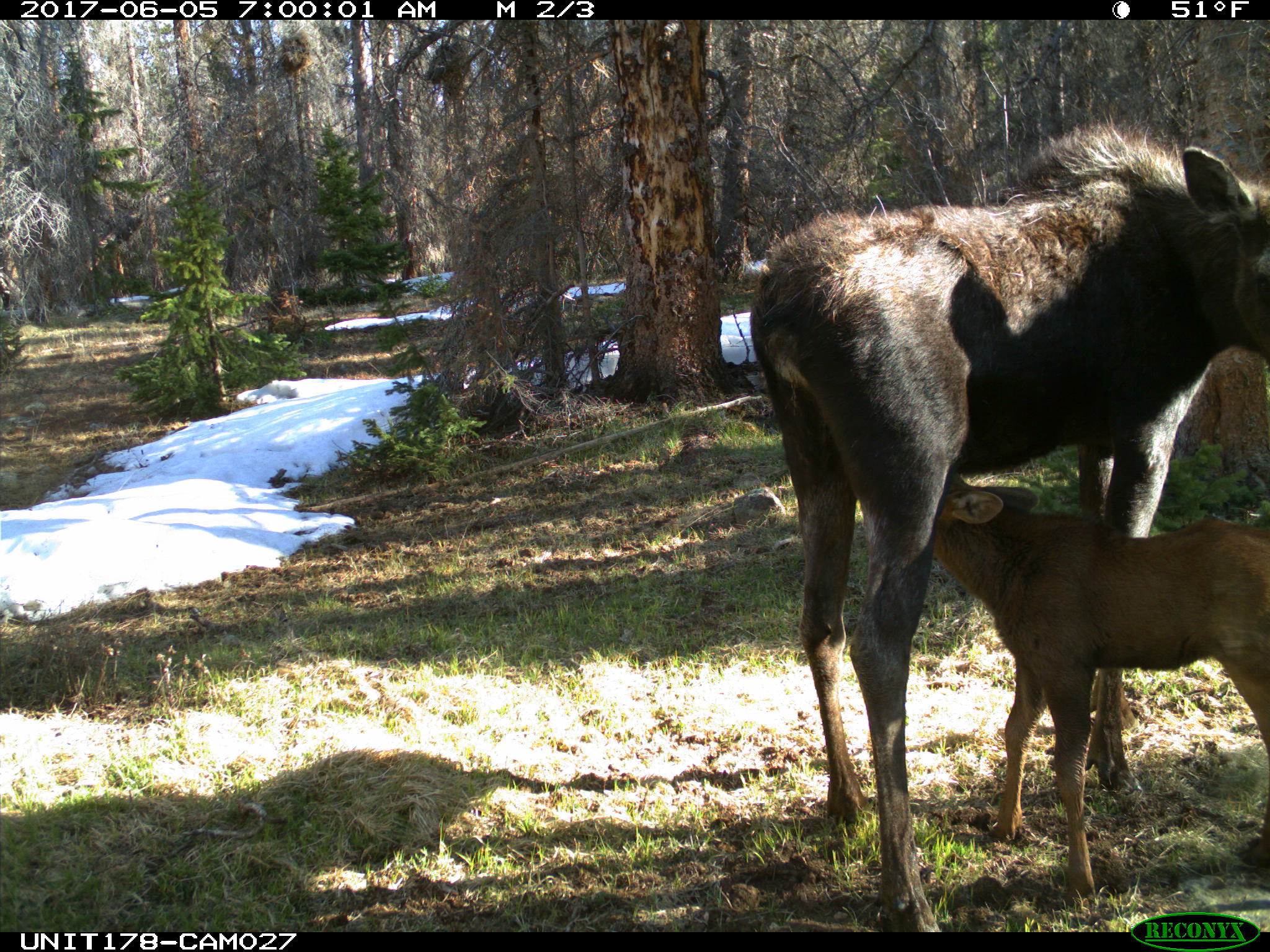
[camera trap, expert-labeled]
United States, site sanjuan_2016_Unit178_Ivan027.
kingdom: Animalia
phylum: Chordata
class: Mammalia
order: Artiodactyla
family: Cervidae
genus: Alces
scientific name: Alces alces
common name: moose